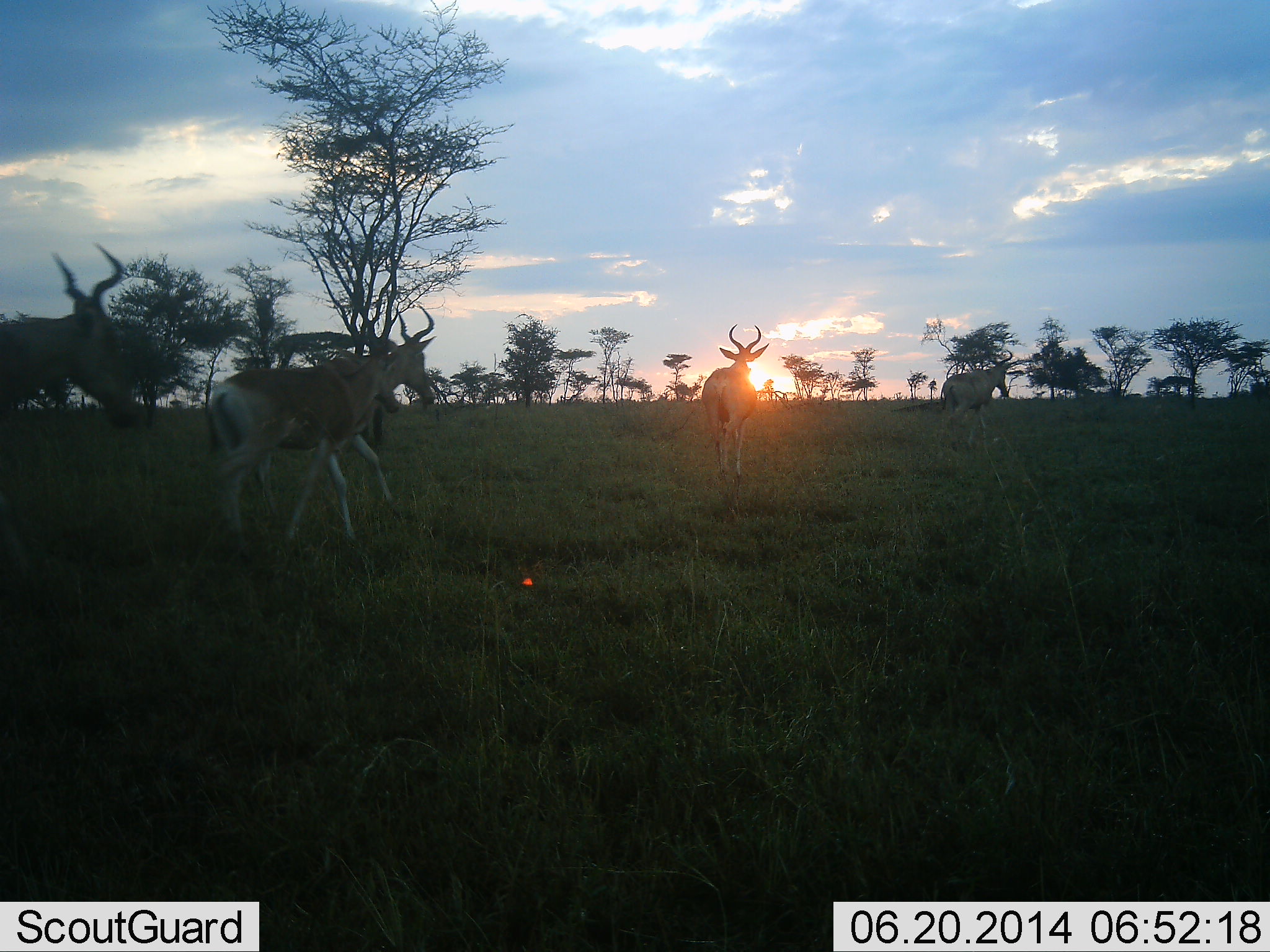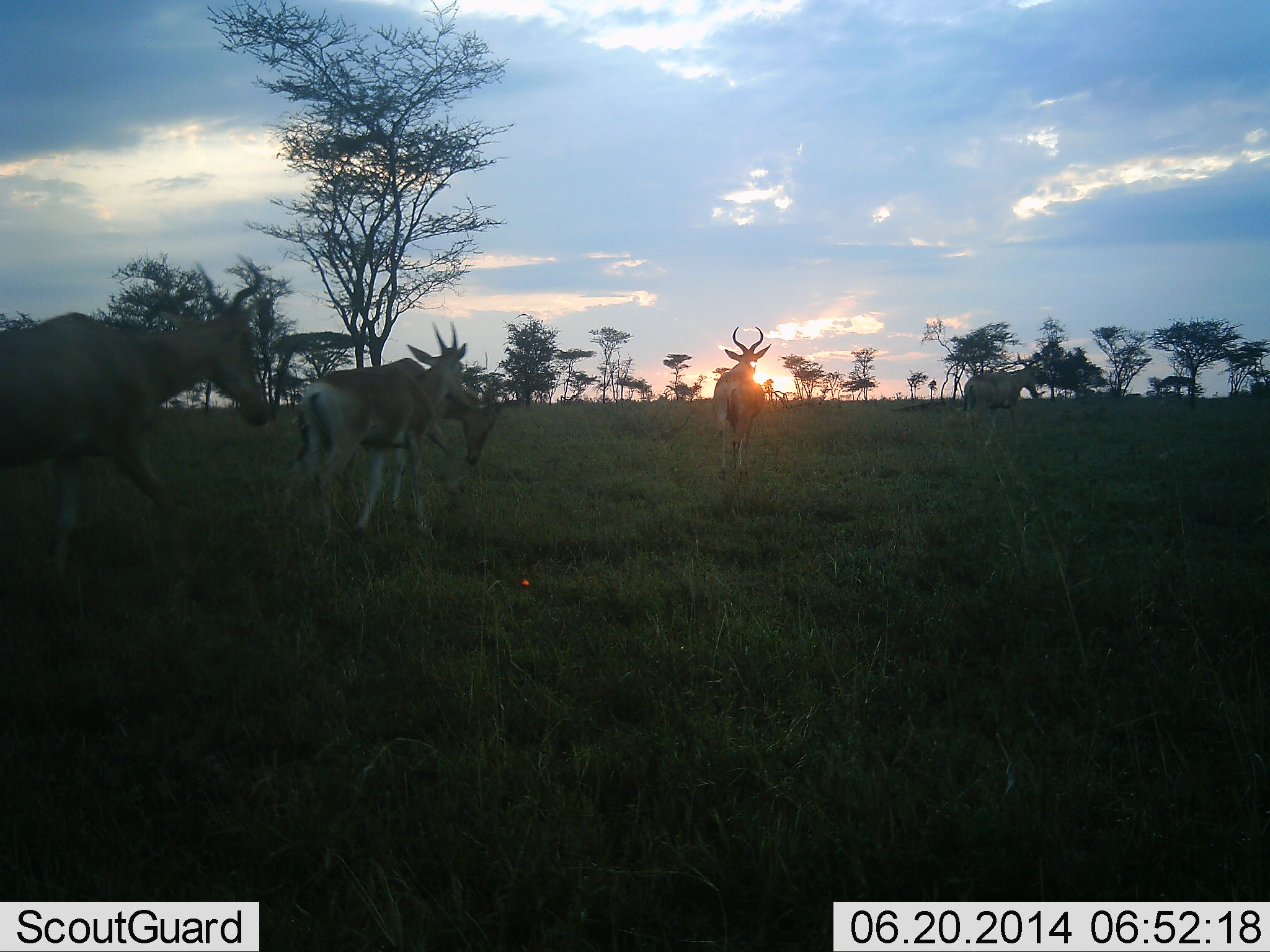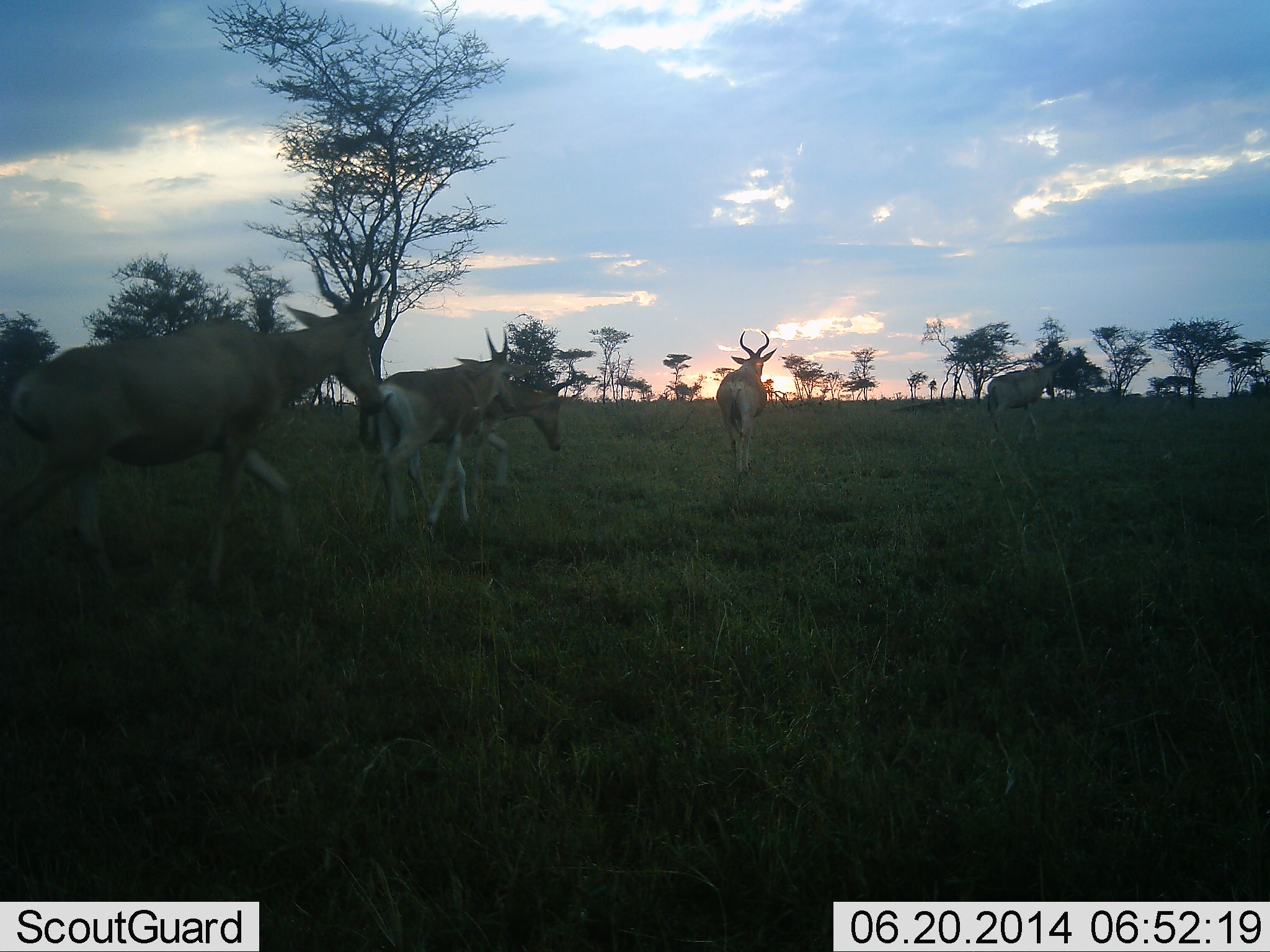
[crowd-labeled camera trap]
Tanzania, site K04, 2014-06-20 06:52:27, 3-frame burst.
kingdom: Animalia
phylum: Chordata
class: Mammalia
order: Artiodactyla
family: Bovidae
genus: Alcelaphus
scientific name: Alcelaphus buselaphus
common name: hartebeest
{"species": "hartebeest (Alcelaphus buselaphus)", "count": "5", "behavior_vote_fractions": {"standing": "18%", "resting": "0%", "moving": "91%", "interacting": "0%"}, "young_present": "9%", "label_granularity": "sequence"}